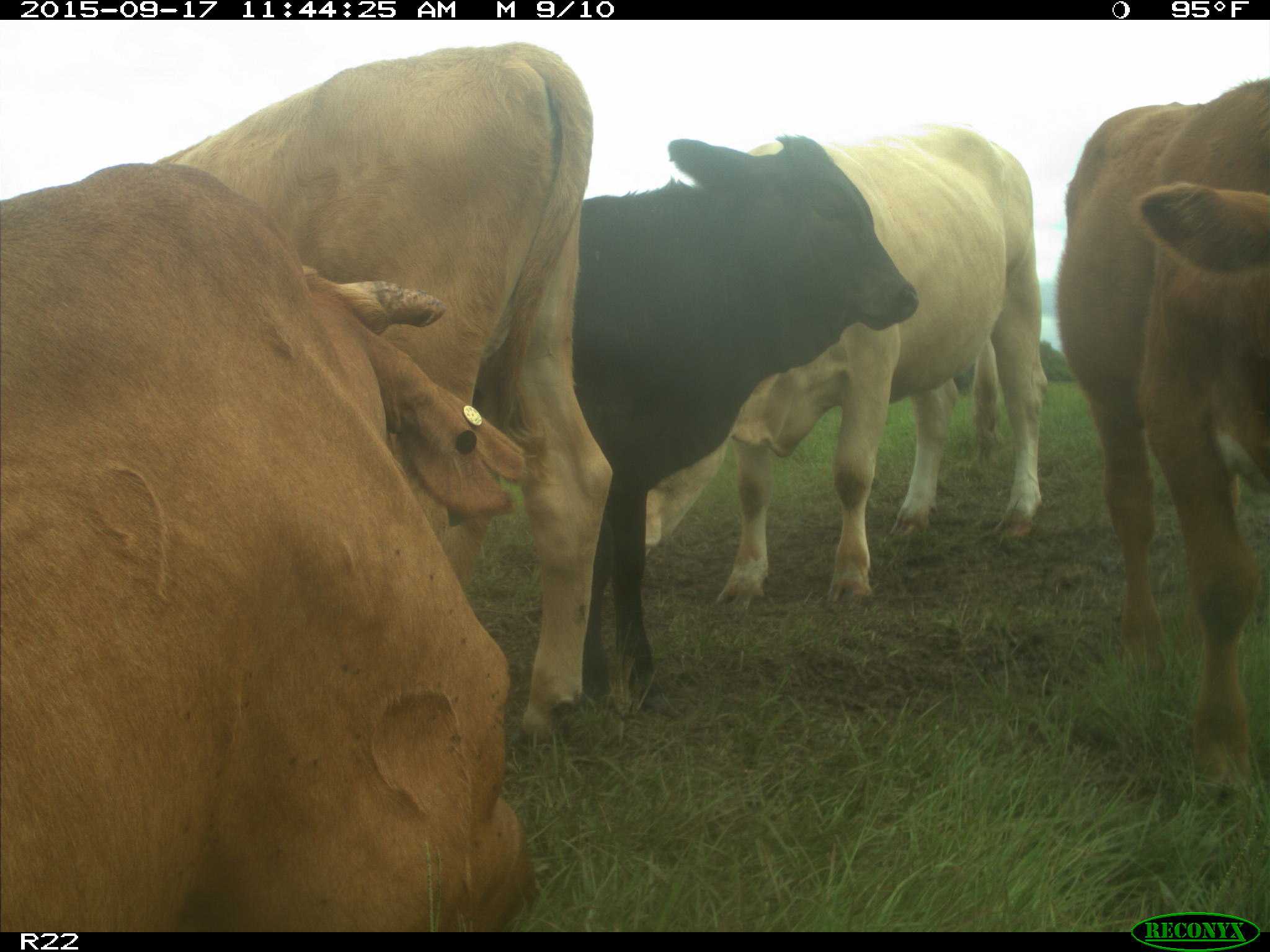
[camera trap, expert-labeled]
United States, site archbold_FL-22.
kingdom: Animalia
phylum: Chordata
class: Mammalia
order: Artiodactyla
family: Bovidae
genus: Bos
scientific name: Bos taurus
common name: domestic cow